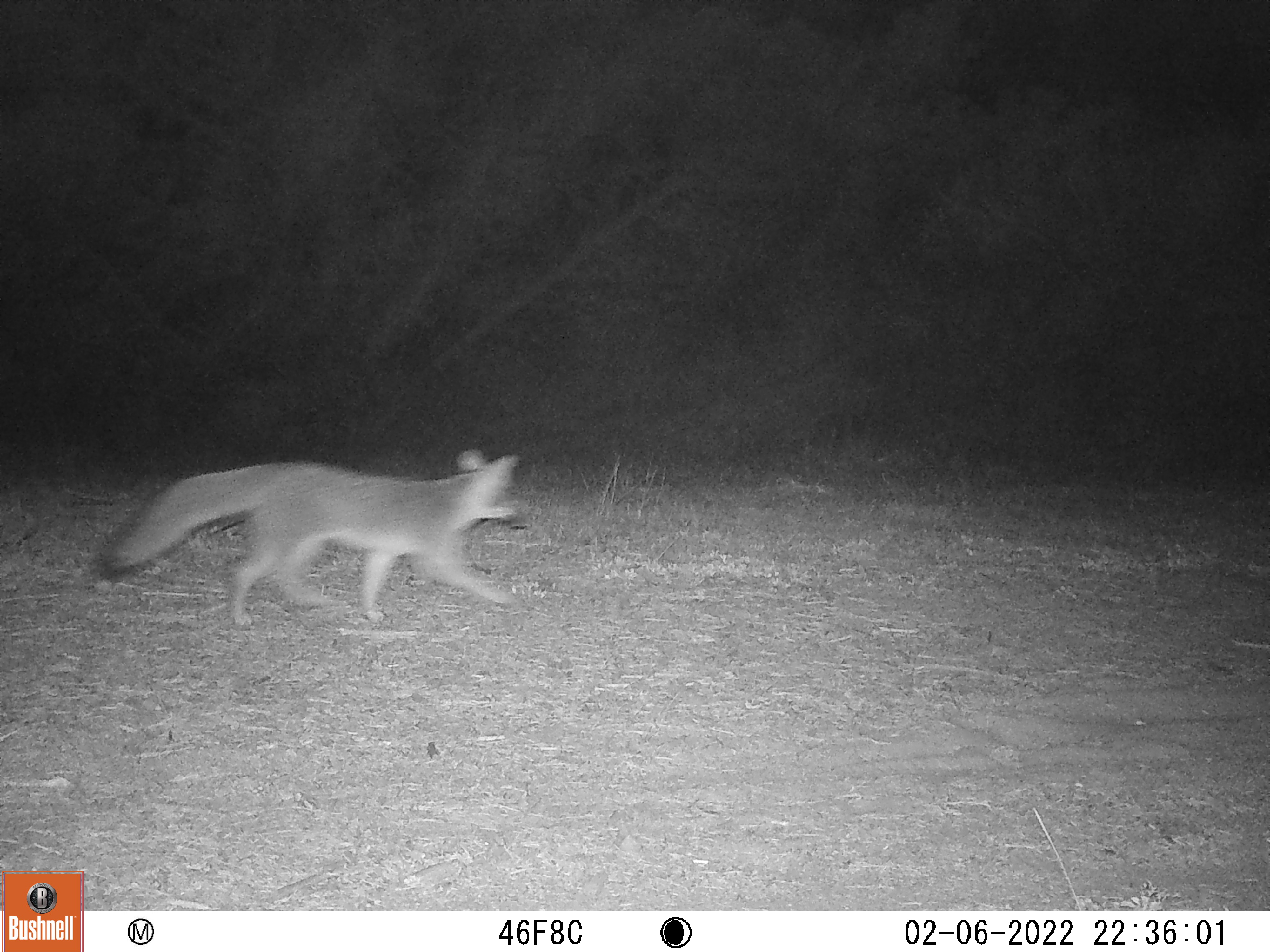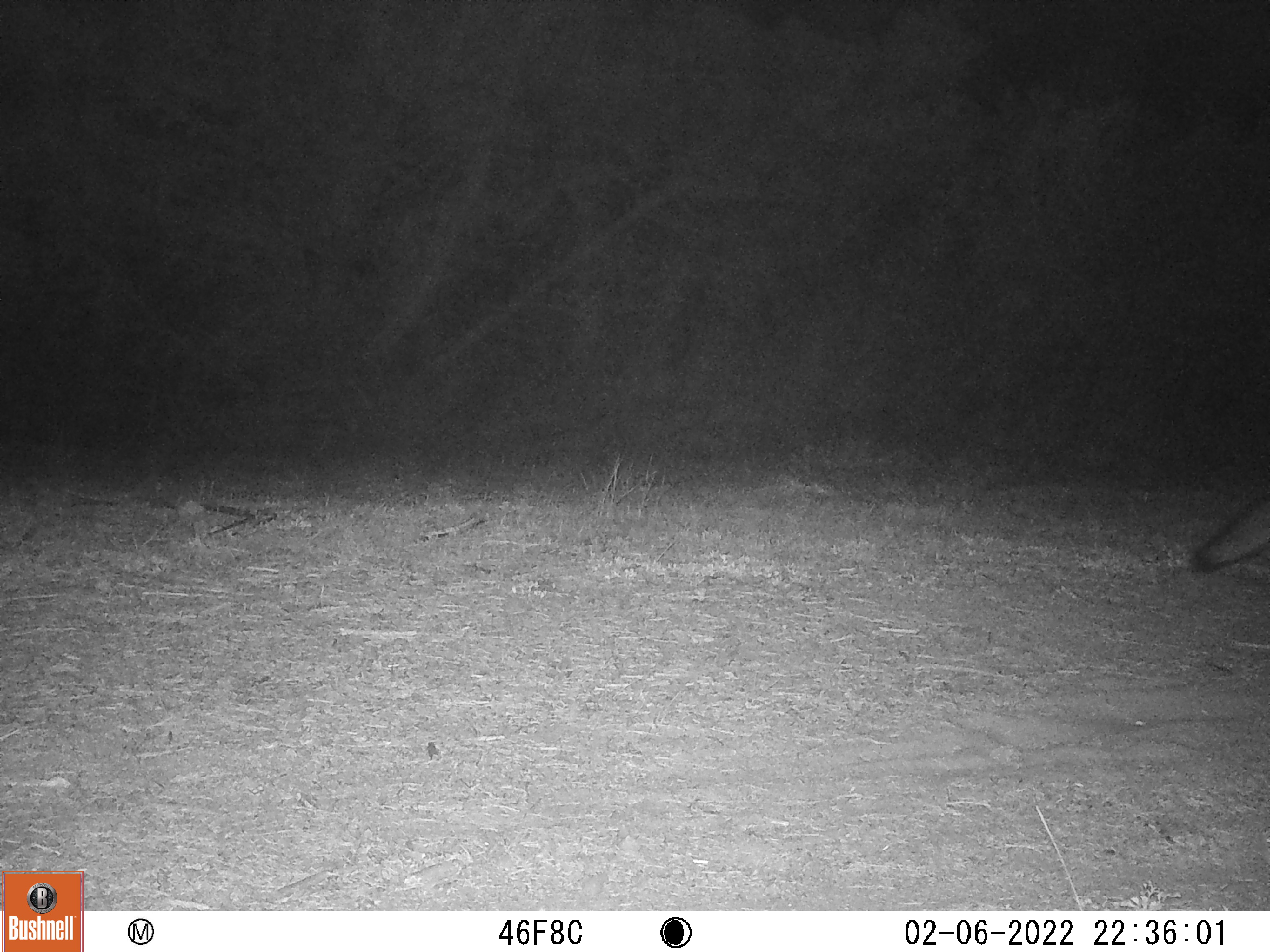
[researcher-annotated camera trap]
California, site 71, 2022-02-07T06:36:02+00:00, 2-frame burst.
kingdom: Animalia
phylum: Chordata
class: Mammalia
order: Carnivora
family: Canidae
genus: Urocyon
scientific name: Urocyon cinereoargenteus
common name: gray fox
Gray fox (Urocyon cinereoargenteus).